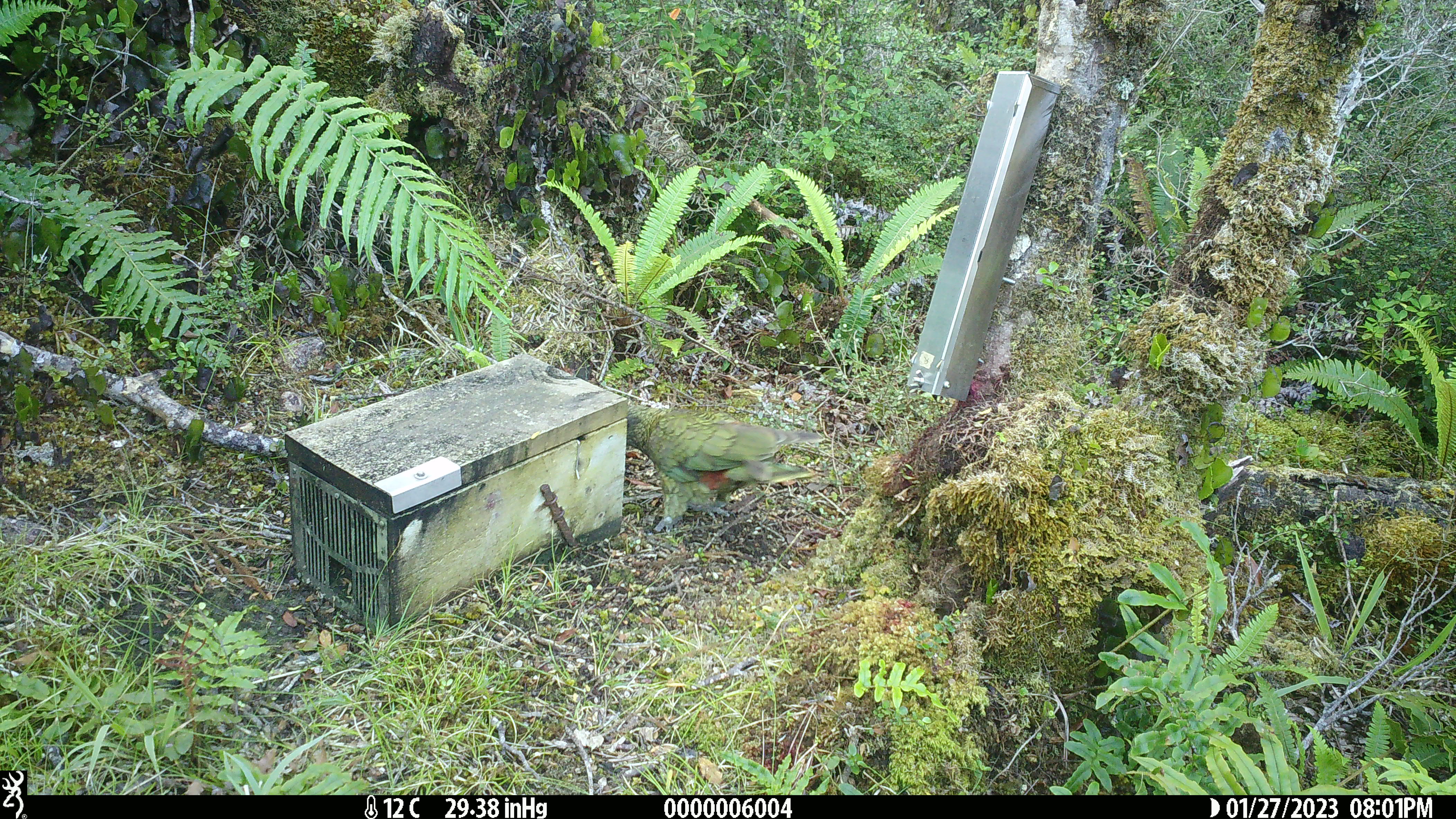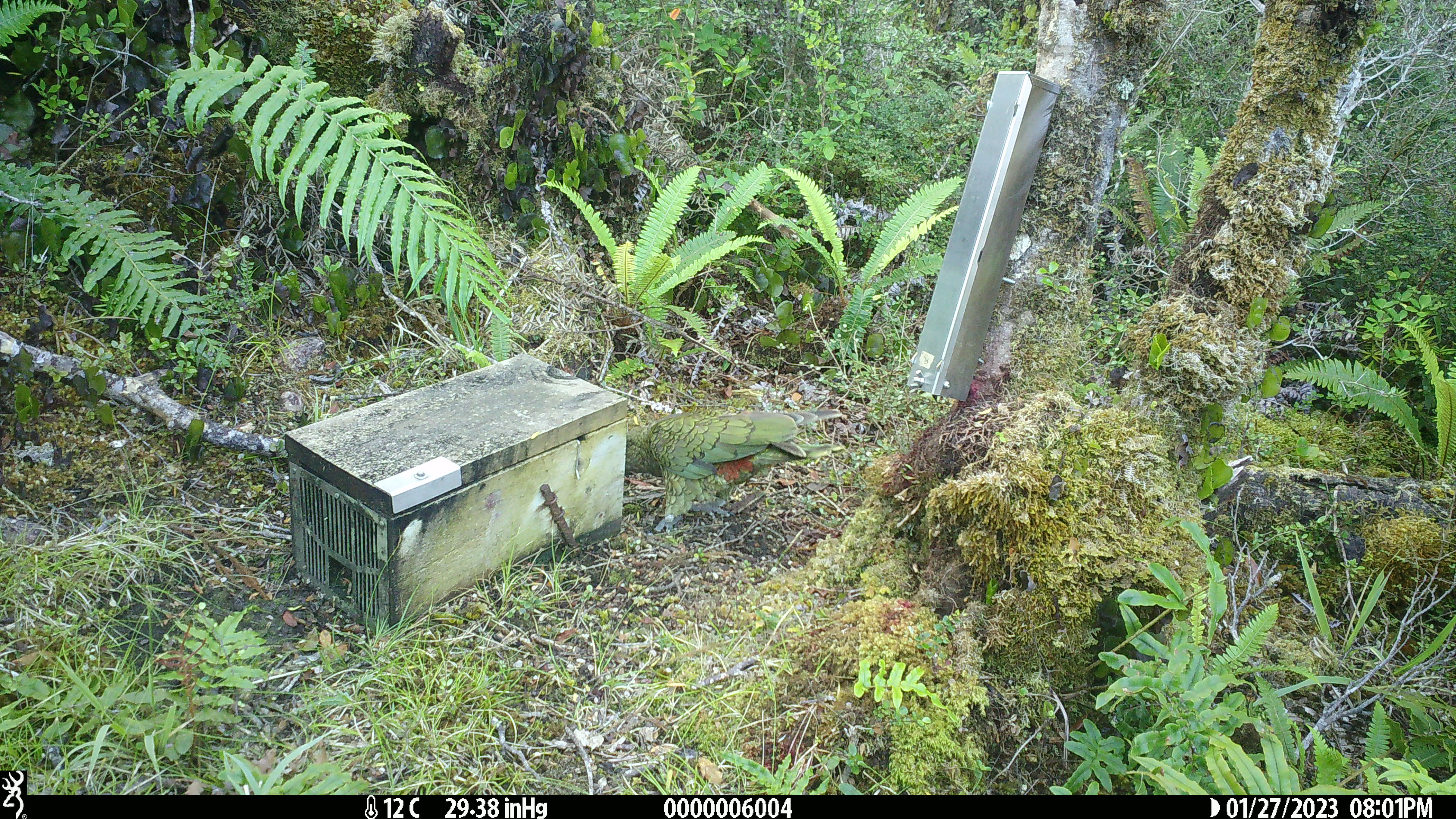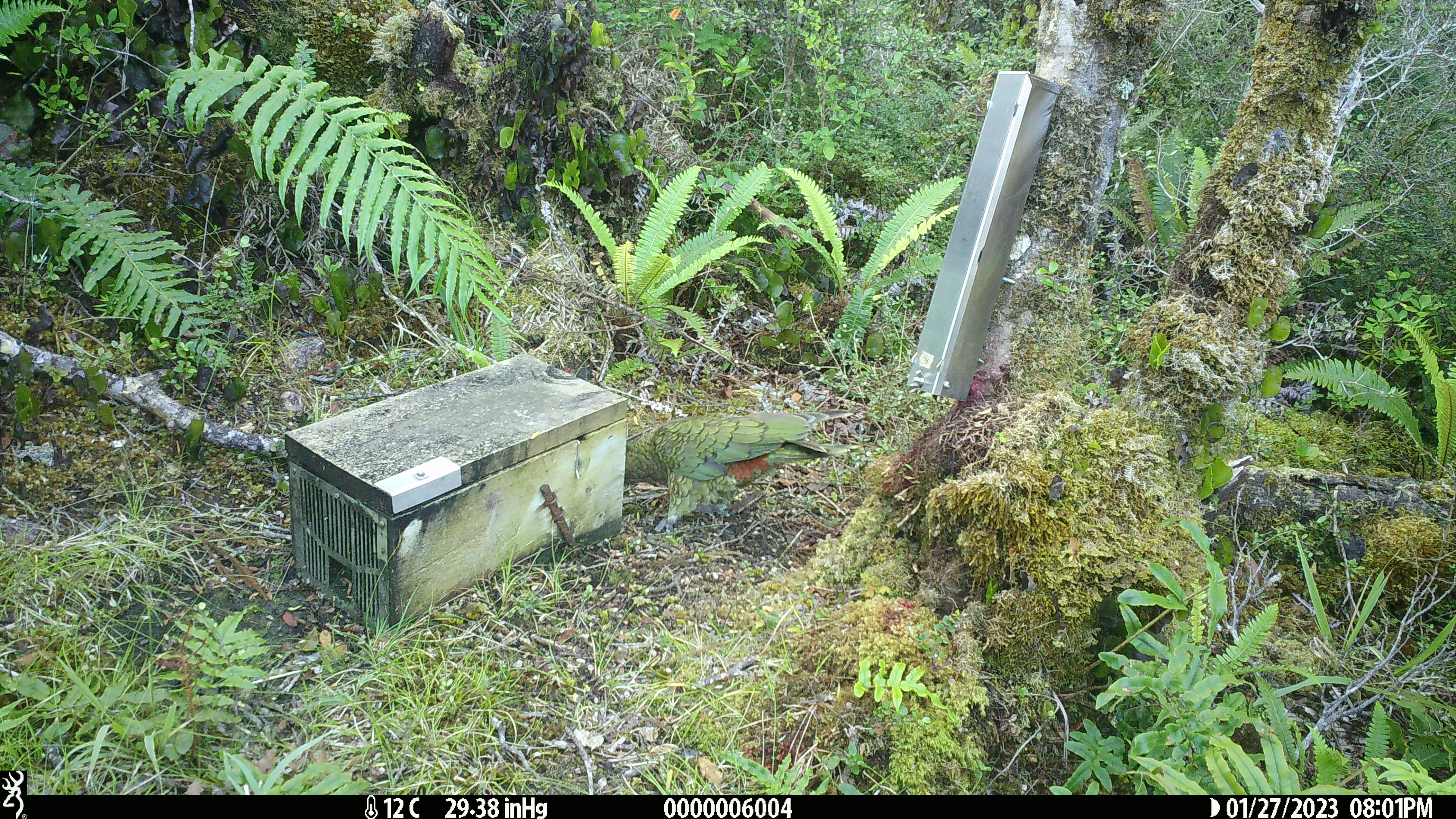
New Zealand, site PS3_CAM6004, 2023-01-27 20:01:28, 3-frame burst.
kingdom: Animalia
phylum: Chordata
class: Aves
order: Psittaciformes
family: Strigopidae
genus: Nestor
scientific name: Nestor notabilis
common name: kea